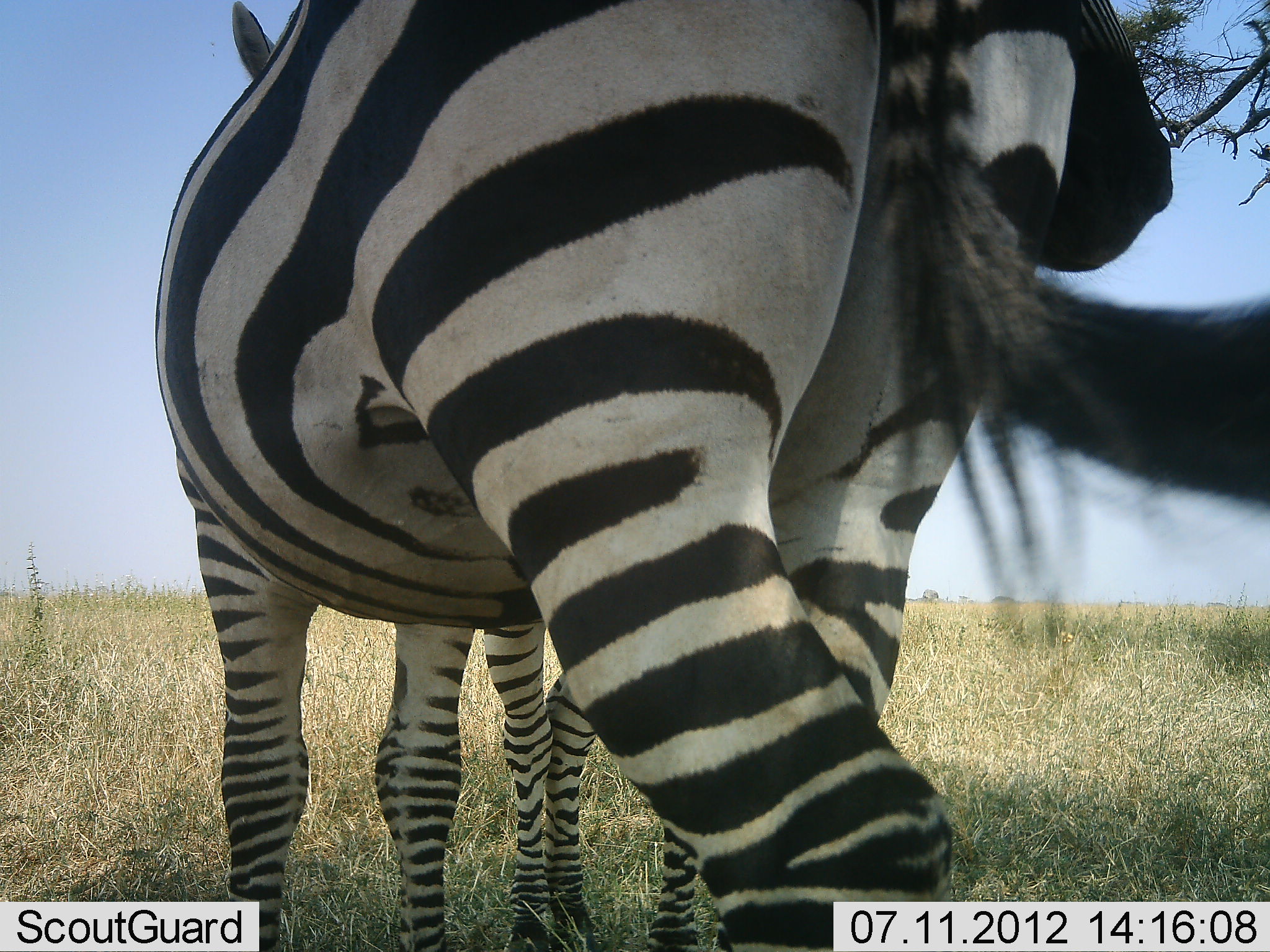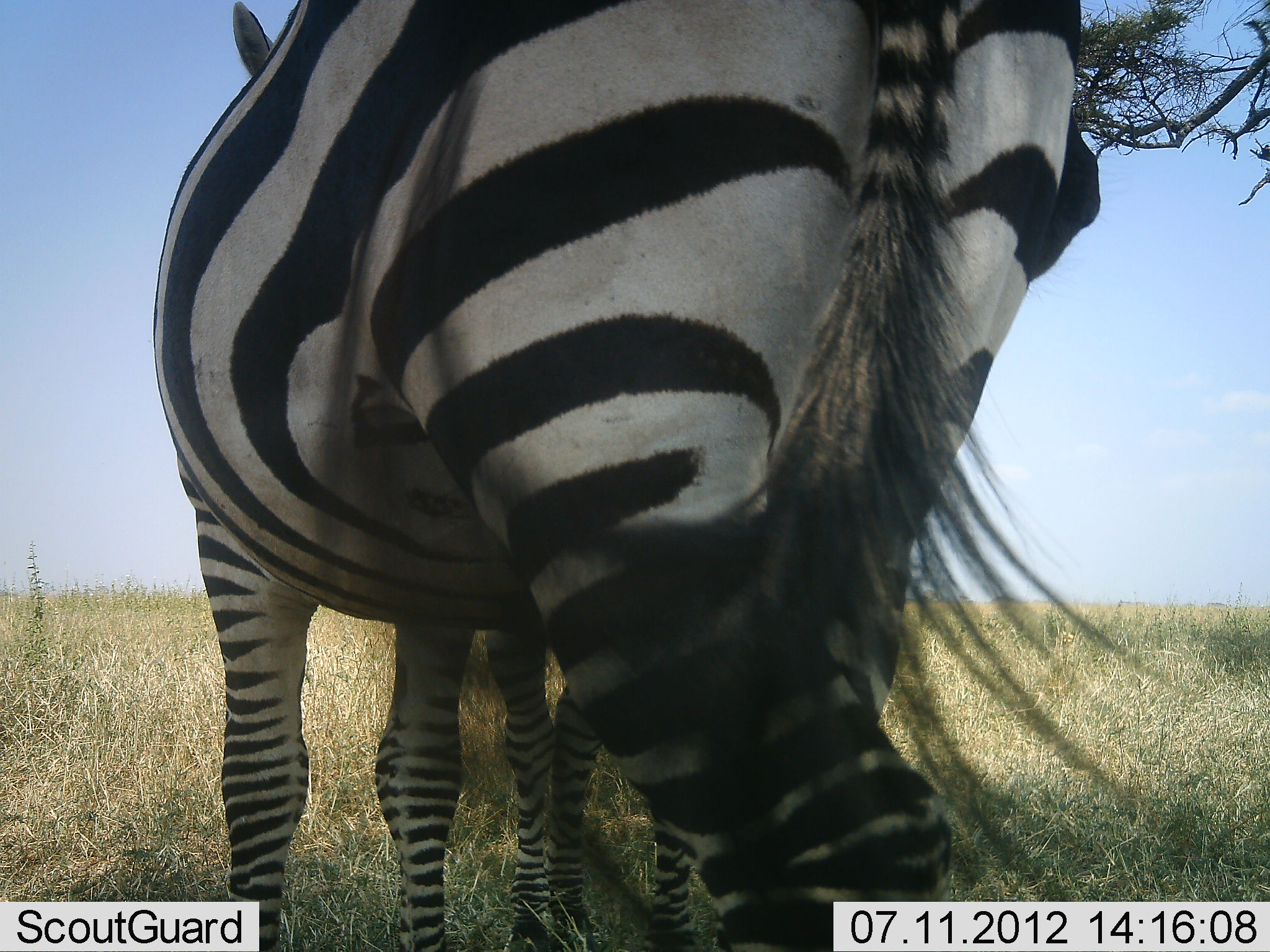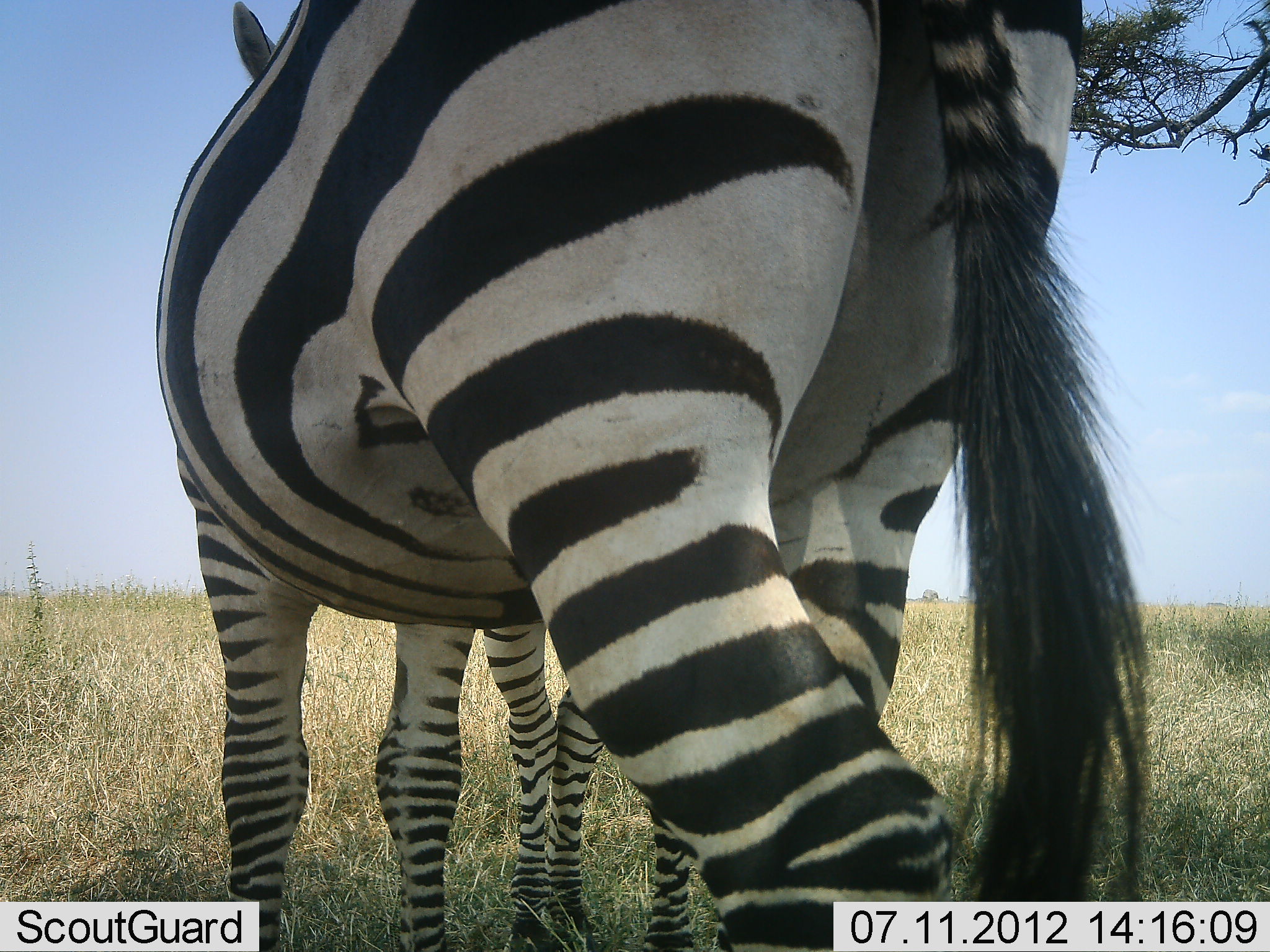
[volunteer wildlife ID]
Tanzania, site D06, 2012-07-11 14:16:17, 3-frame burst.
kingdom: Animalia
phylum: Chordata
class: Mammalia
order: Perissodactyla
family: Equidae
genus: Equus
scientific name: Equus quagga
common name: plains zebra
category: zebra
Zebra (plains zebra) (Equus quagga), count 2. Behavior (volunteer vote fractions): standing 100%, resting 0%, moving 0%, interacting 20%. Young present (vote fraction): 0%. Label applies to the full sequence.